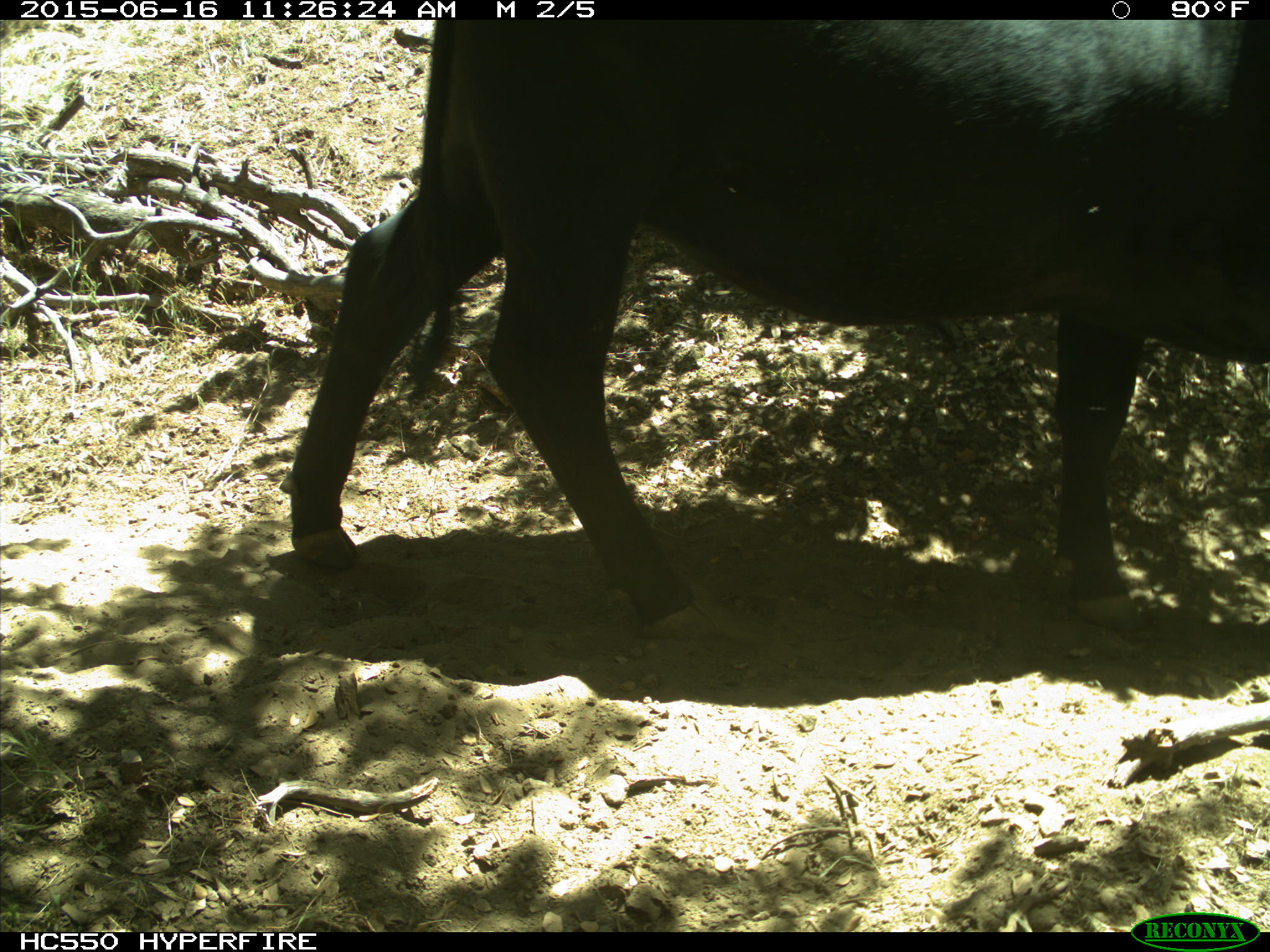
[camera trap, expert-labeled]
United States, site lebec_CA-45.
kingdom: Animalia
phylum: Chordata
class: Mammalia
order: Artiodactyla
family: Bovidae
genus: Bos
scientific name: Bos taurus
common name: domestic cow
Bos taurus (domestic cow).